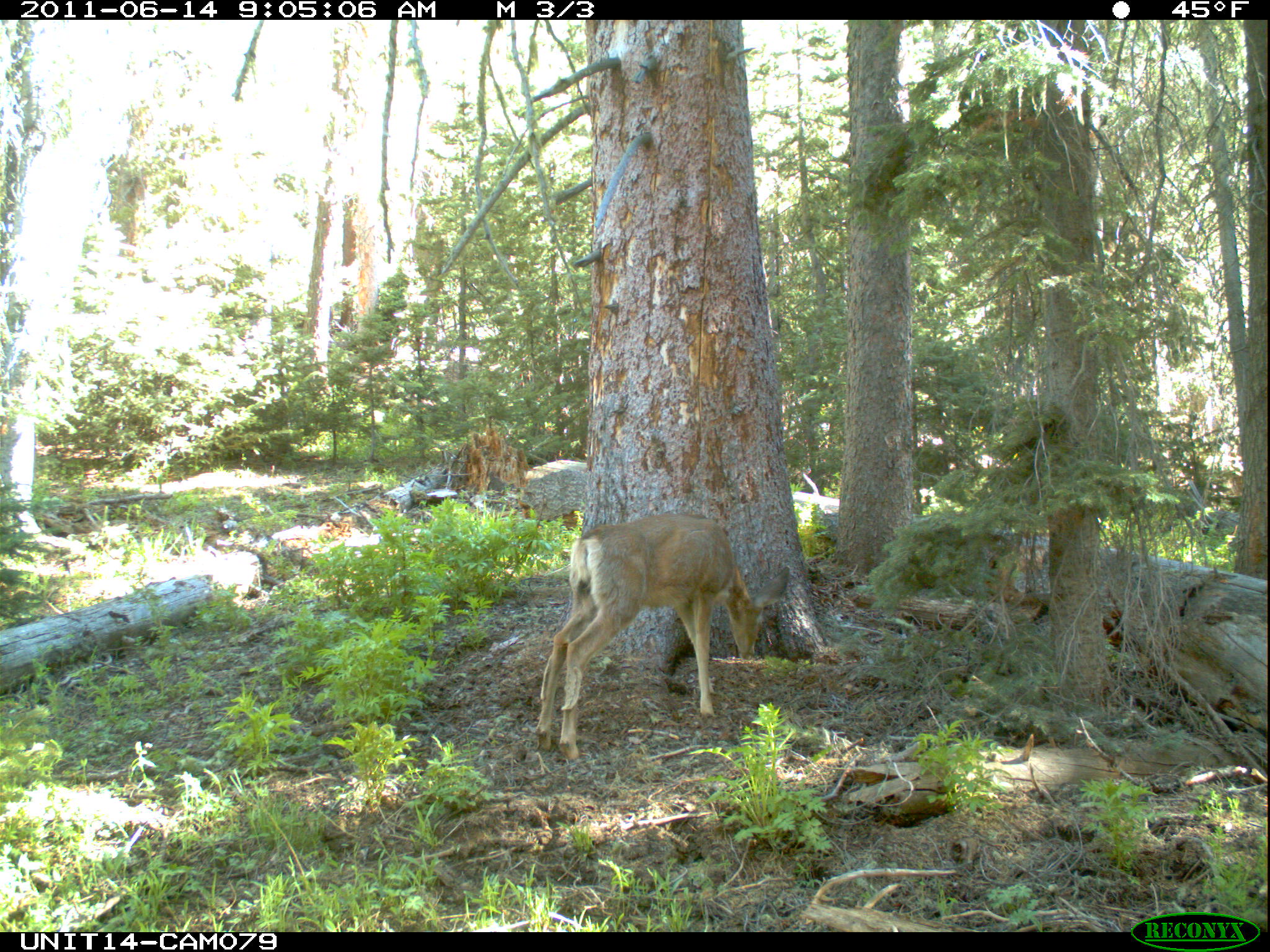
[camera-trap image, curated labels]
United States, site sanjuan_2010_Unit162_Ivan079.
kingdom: Animalia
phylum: Chordata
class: Mammalia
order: Artiodactyla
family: Cervidae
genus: Odocoileus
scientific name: Odocoileus hemionus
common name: mule deer